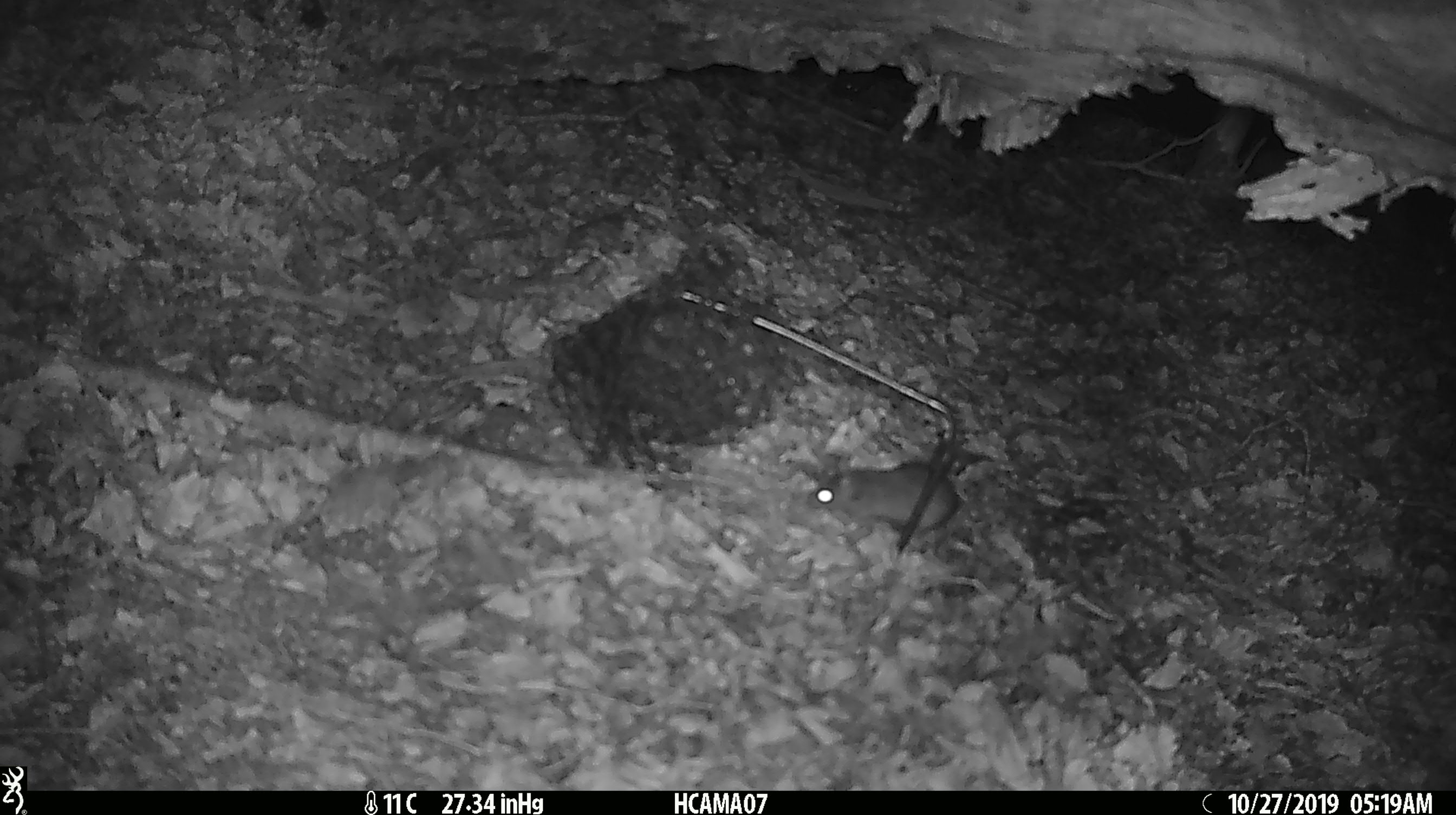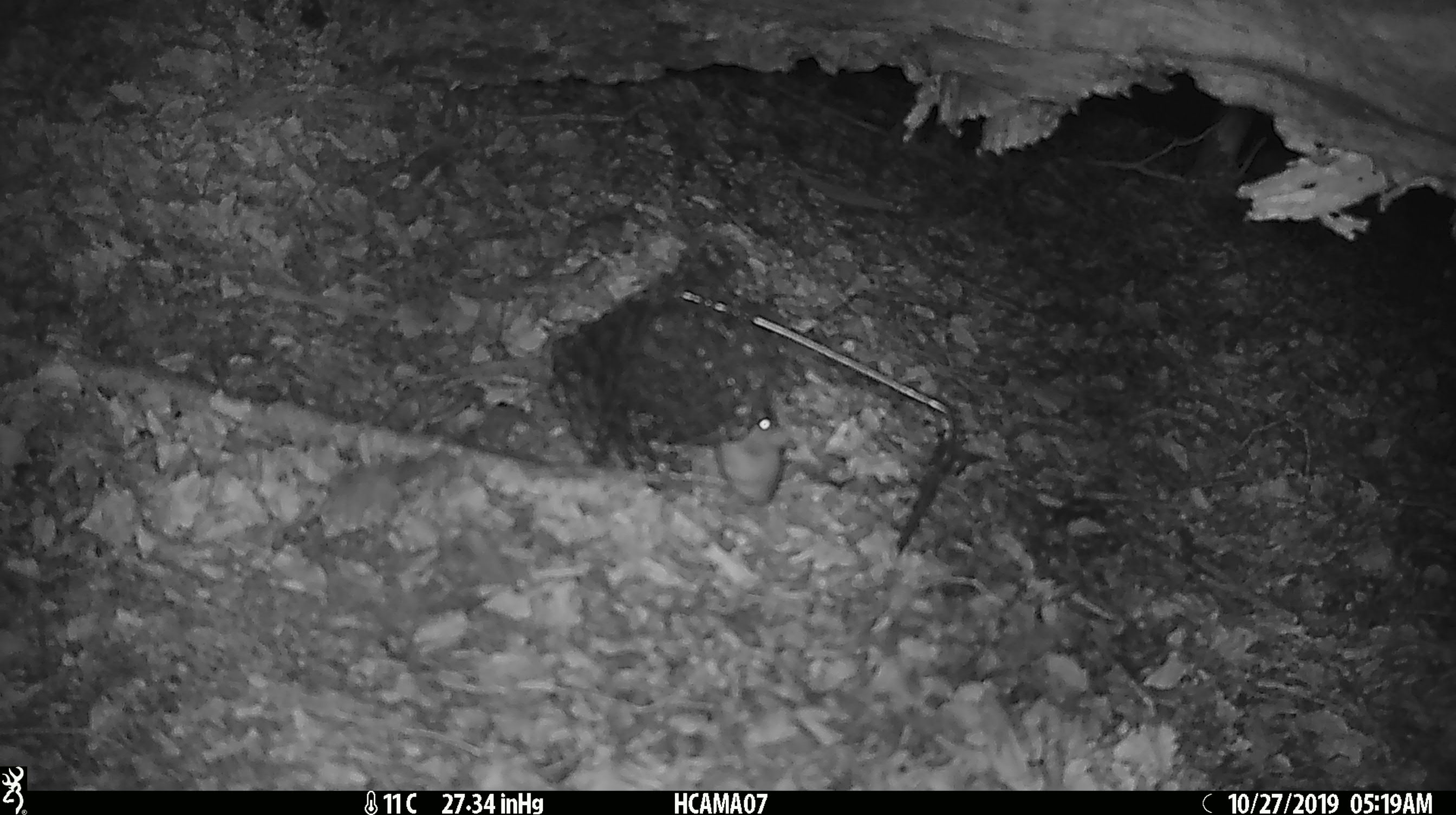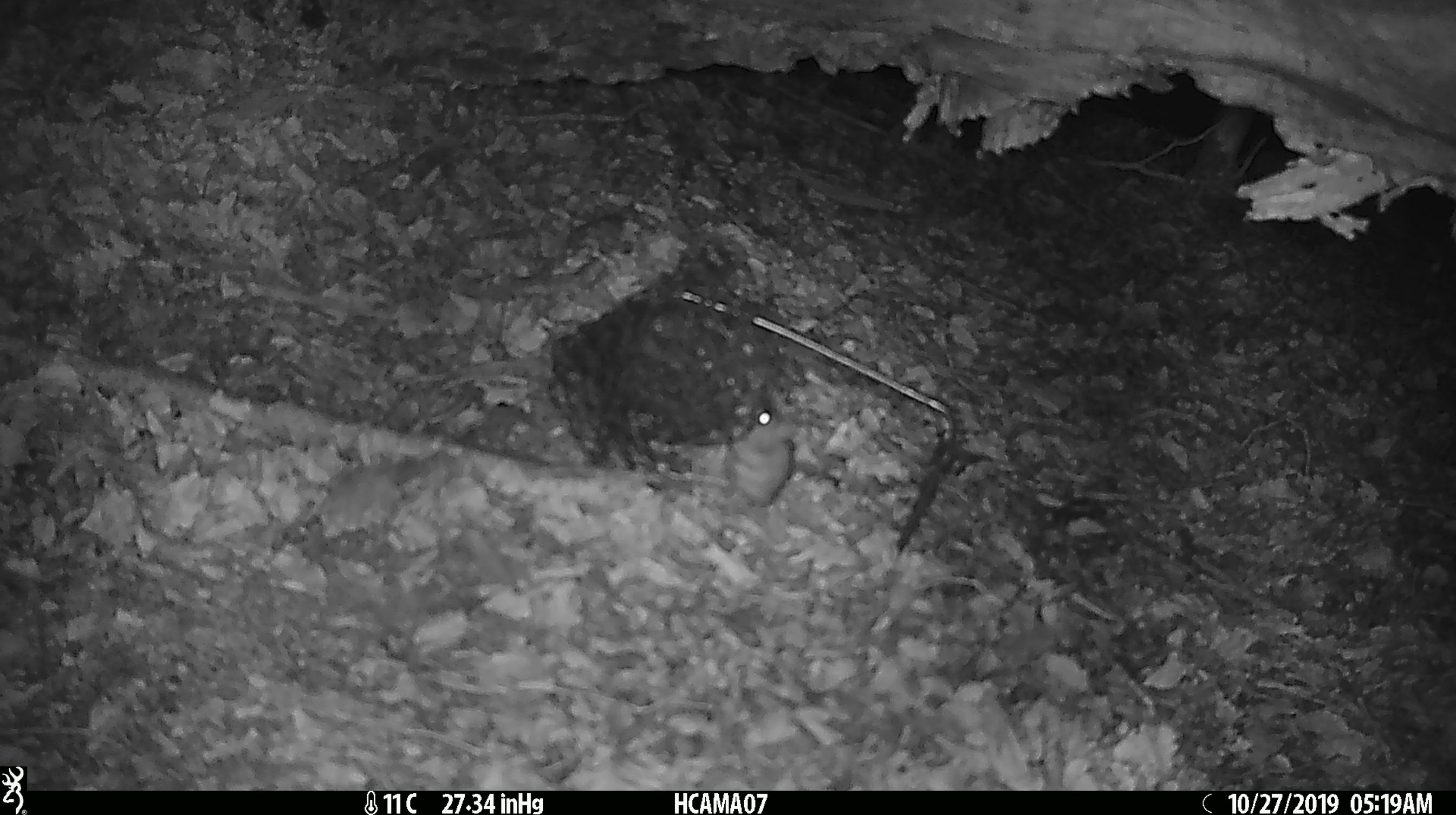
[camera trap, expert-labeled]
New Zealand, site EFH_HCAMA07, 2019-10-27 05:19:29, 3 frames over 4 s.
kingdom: Animalia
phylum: Chordata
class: Mammalia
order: Rodentia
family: Muridae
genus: Mus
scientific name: Mus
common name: mouse